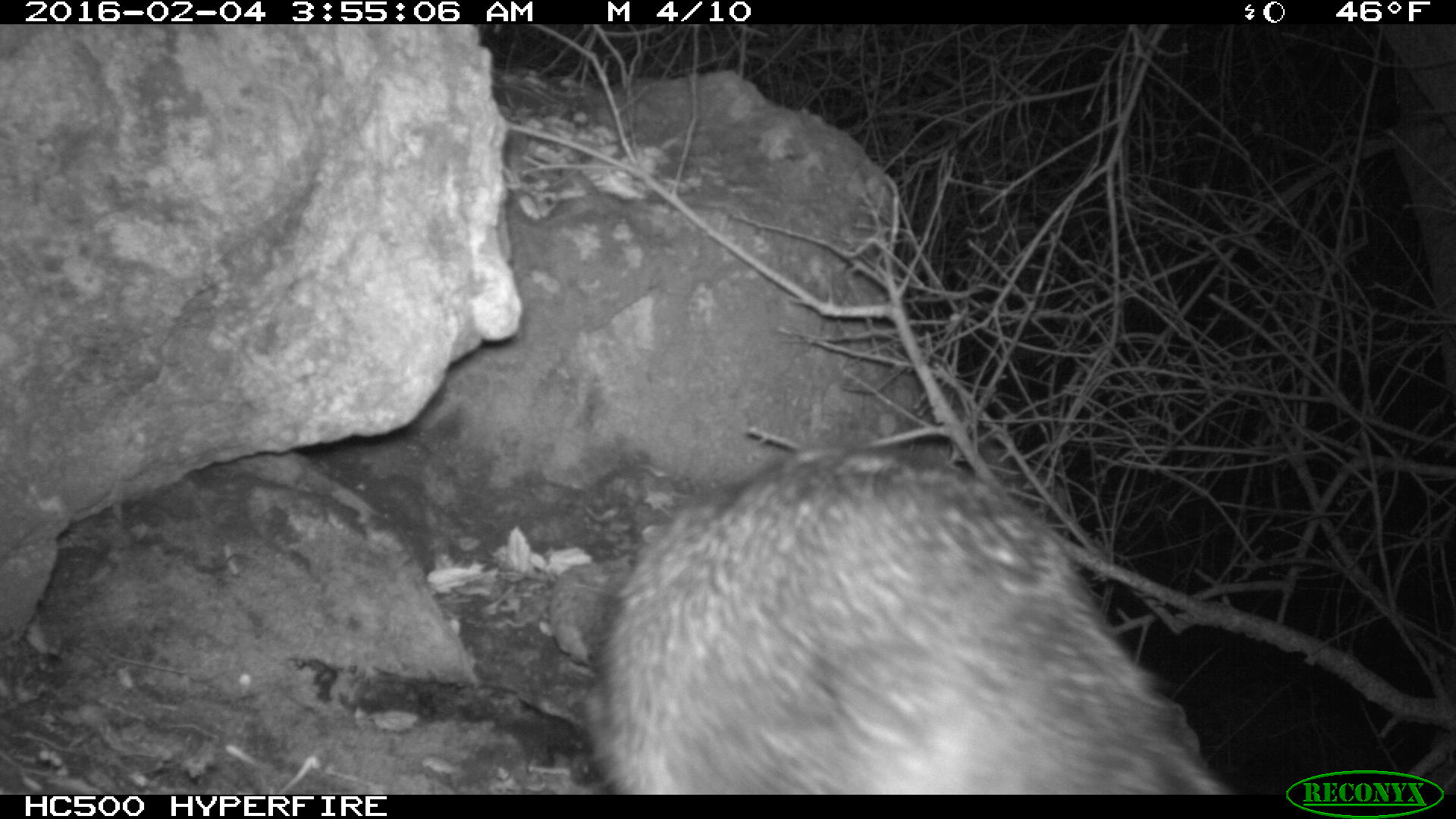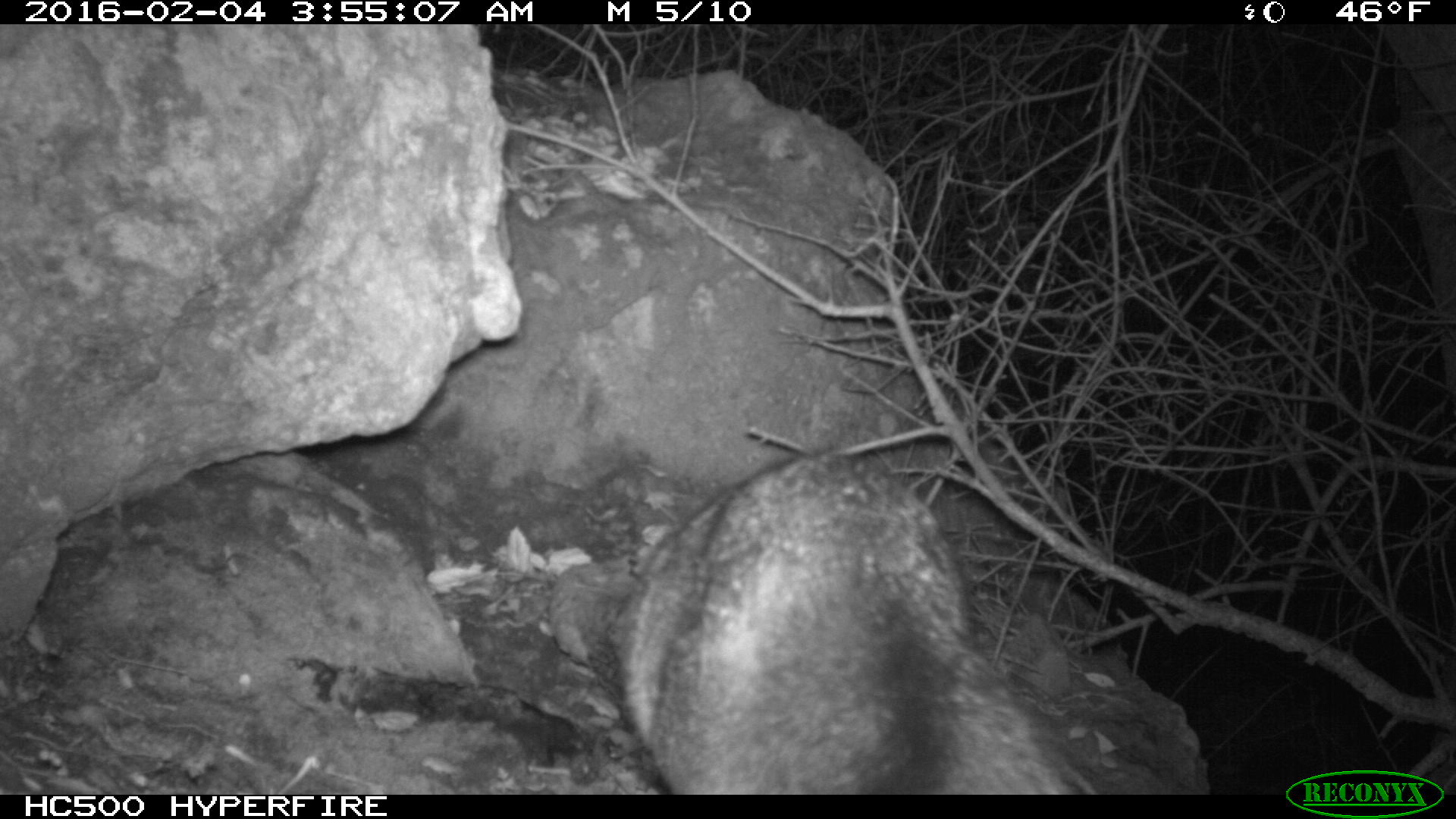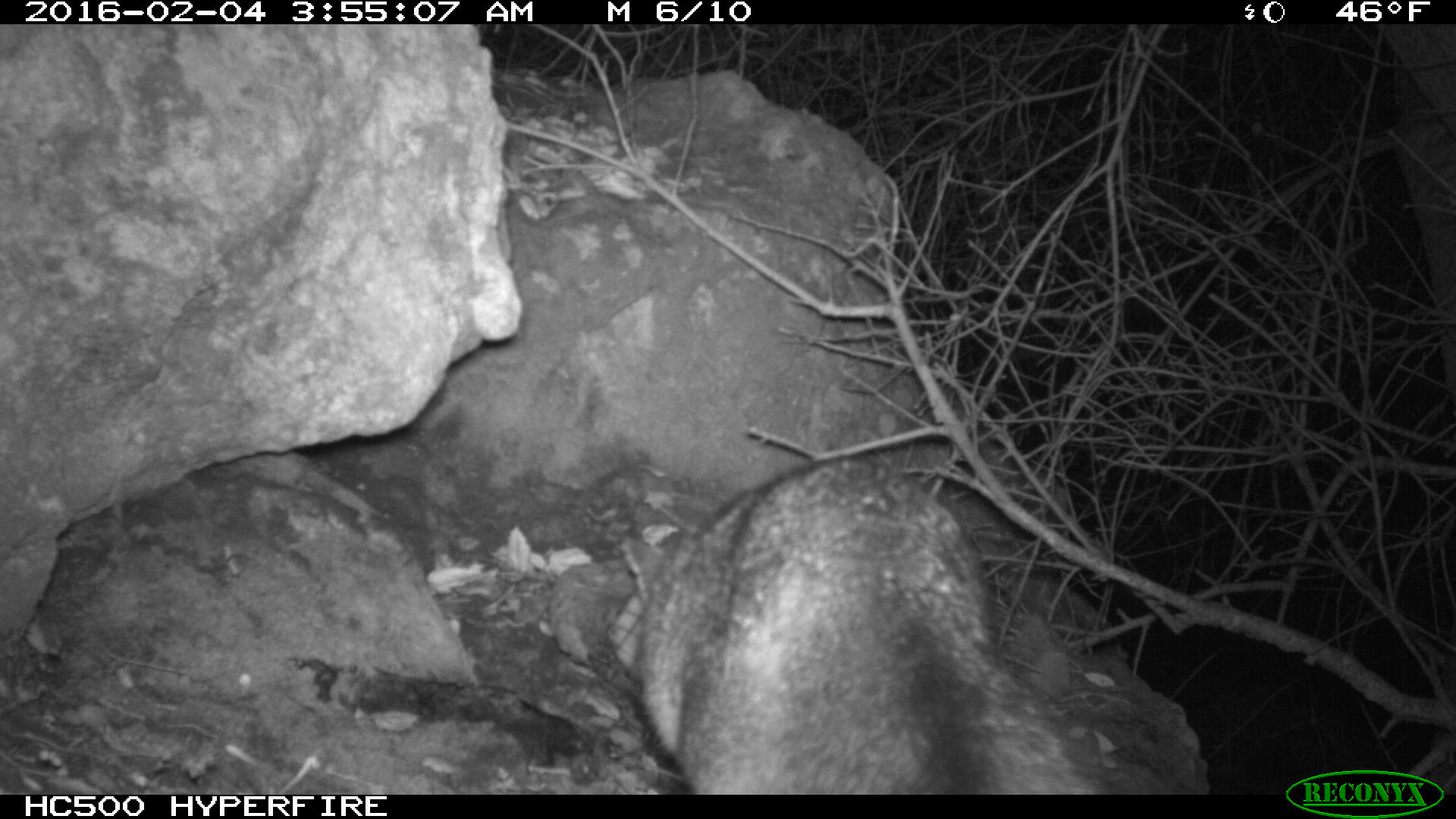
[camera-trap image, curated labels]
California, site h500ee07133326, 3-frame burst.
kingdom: Animalia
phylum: Chordata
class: Mammalia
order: Carnivora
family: Canidae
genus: Urocyon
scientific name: Urocyon littoralis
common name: island fox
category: fox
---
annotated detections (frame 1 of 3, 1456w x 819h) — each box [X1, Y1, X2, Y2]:
fox: [581, 449, 1237, 794]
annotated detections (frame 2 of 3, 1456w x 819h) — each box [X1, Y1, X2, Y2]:
fox: [609, 450, 1068, 794]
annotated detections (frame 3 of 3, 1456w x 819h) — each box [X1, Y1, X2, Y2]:
fox: [621, 458, 1112, 794]